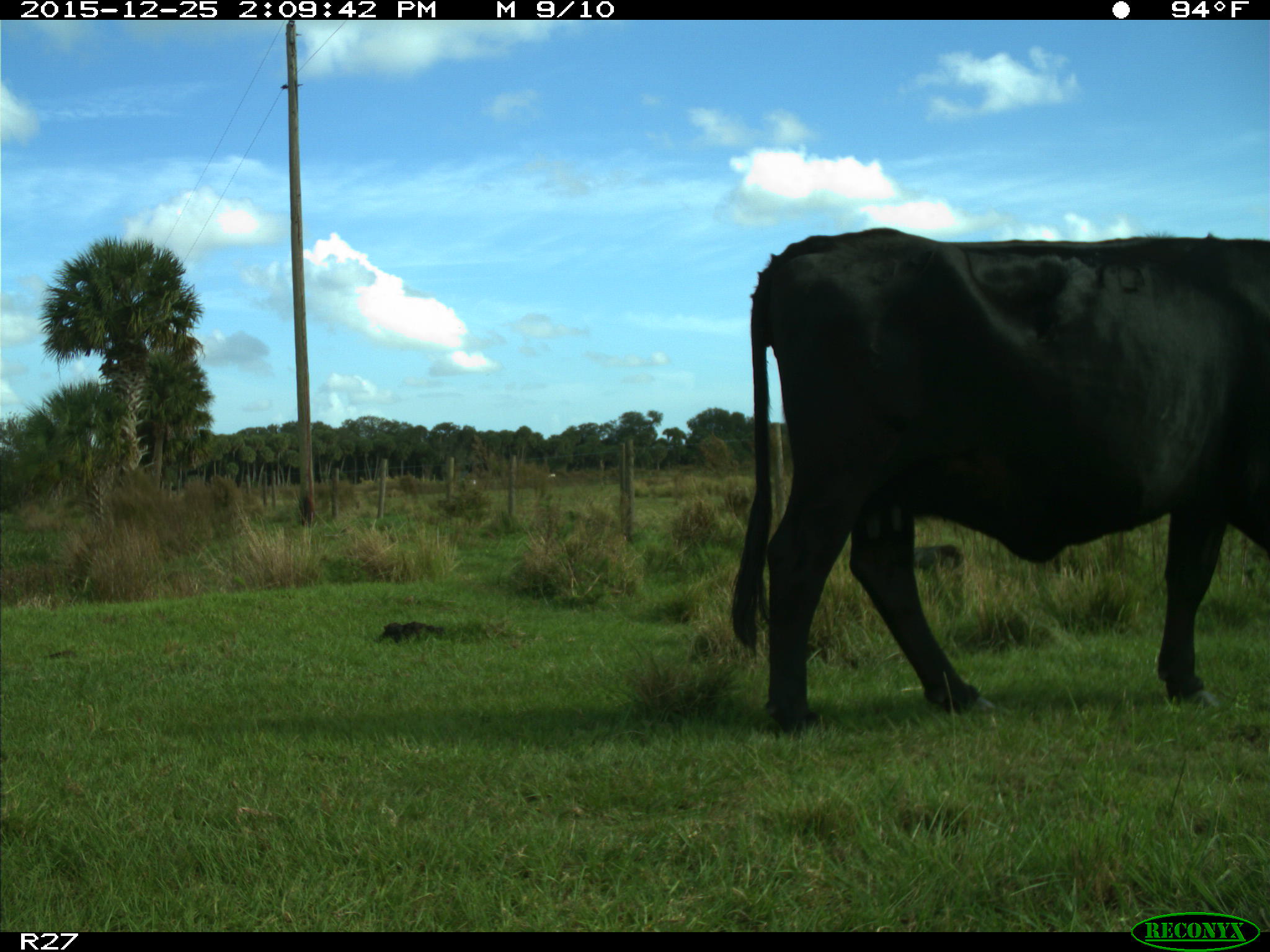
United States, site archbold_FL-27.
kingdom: Animalia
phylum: Chordata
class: Mammalia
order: Artiodactyla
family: Bovidae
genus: Bos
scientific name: Bos taurus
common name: domestic cow